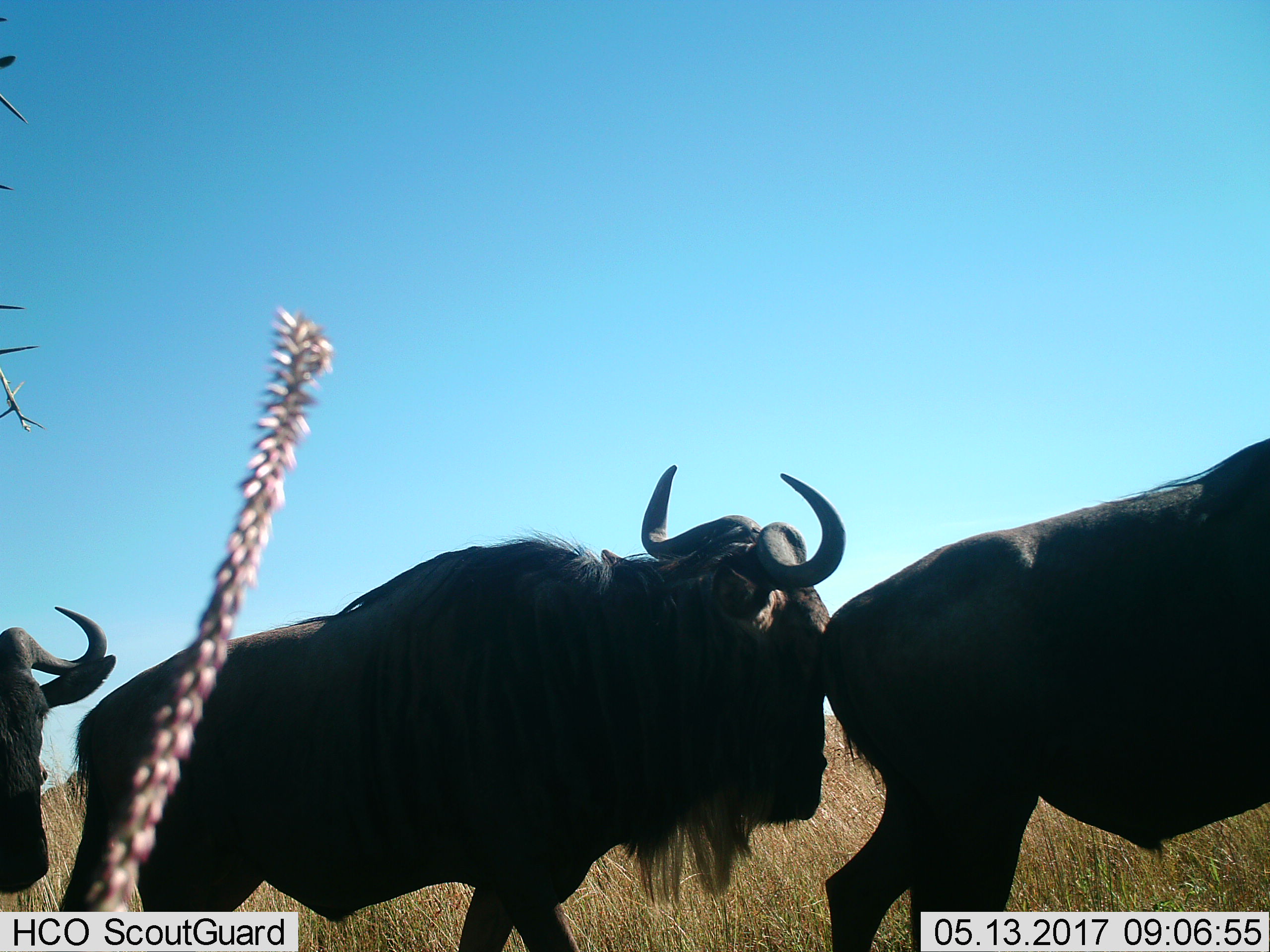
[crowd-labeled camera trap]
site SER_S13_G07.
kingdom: Animalia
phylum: Chordata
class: Mammalia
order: Artiodactyla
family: Bovidae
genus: Connochaetes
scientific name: Connochaetes taurinus taurinus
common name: blue wildebeest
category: wildebeestblue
Wildebeestblue (blue wildebeest) (Connochaetes taurinus taurinus), count 3. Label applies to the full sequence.